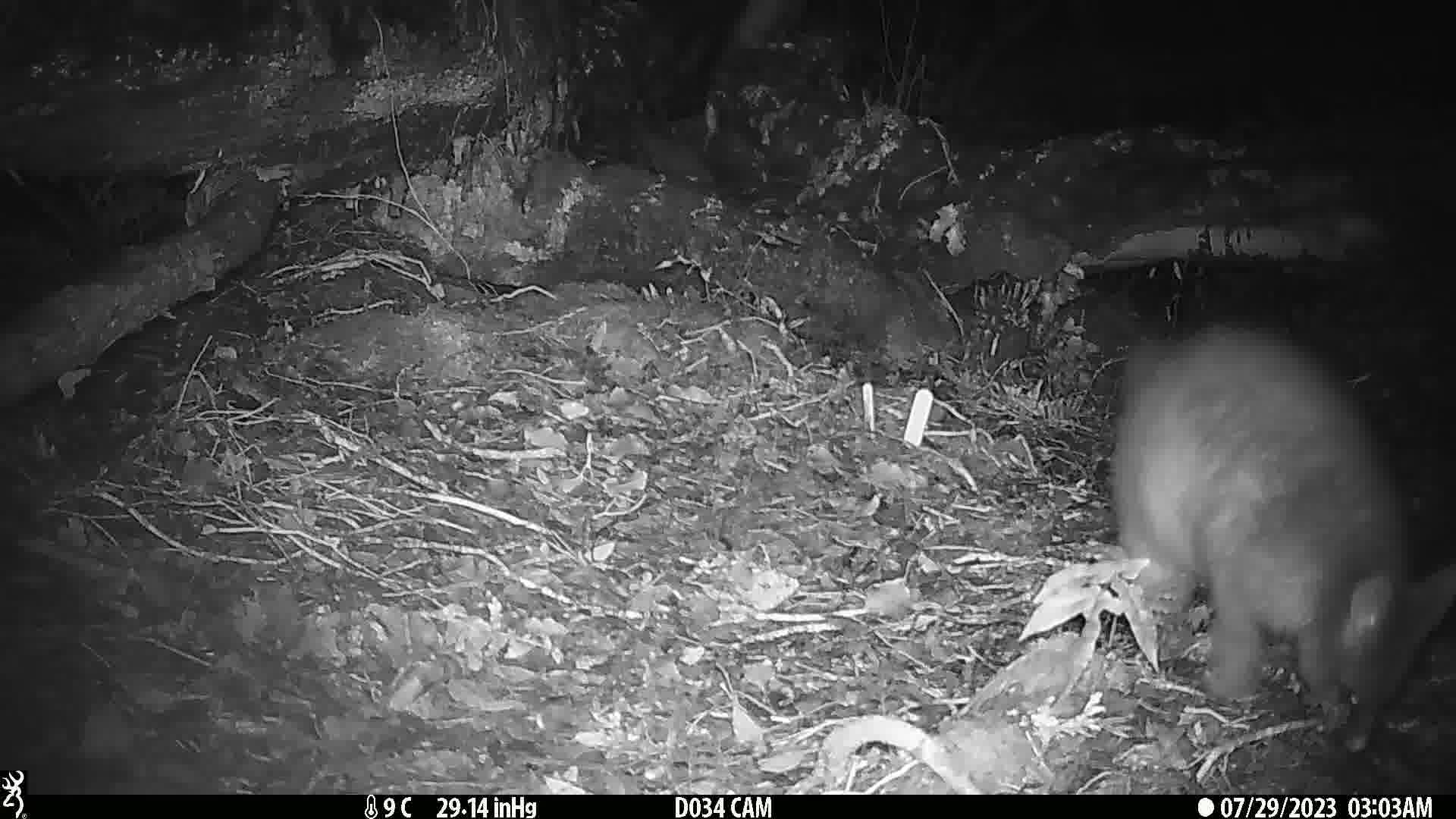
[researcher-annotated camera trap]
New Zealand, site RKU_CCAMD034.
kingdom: Animalia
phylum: Chordata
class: Mammalia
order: Diprotodontia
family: Phalangeridae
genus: Trichosurus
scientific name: Trichosurus vulpecula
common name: common brushtail possum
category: possum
Possum (common brushtail possum) (Trichosurus vulpecula).